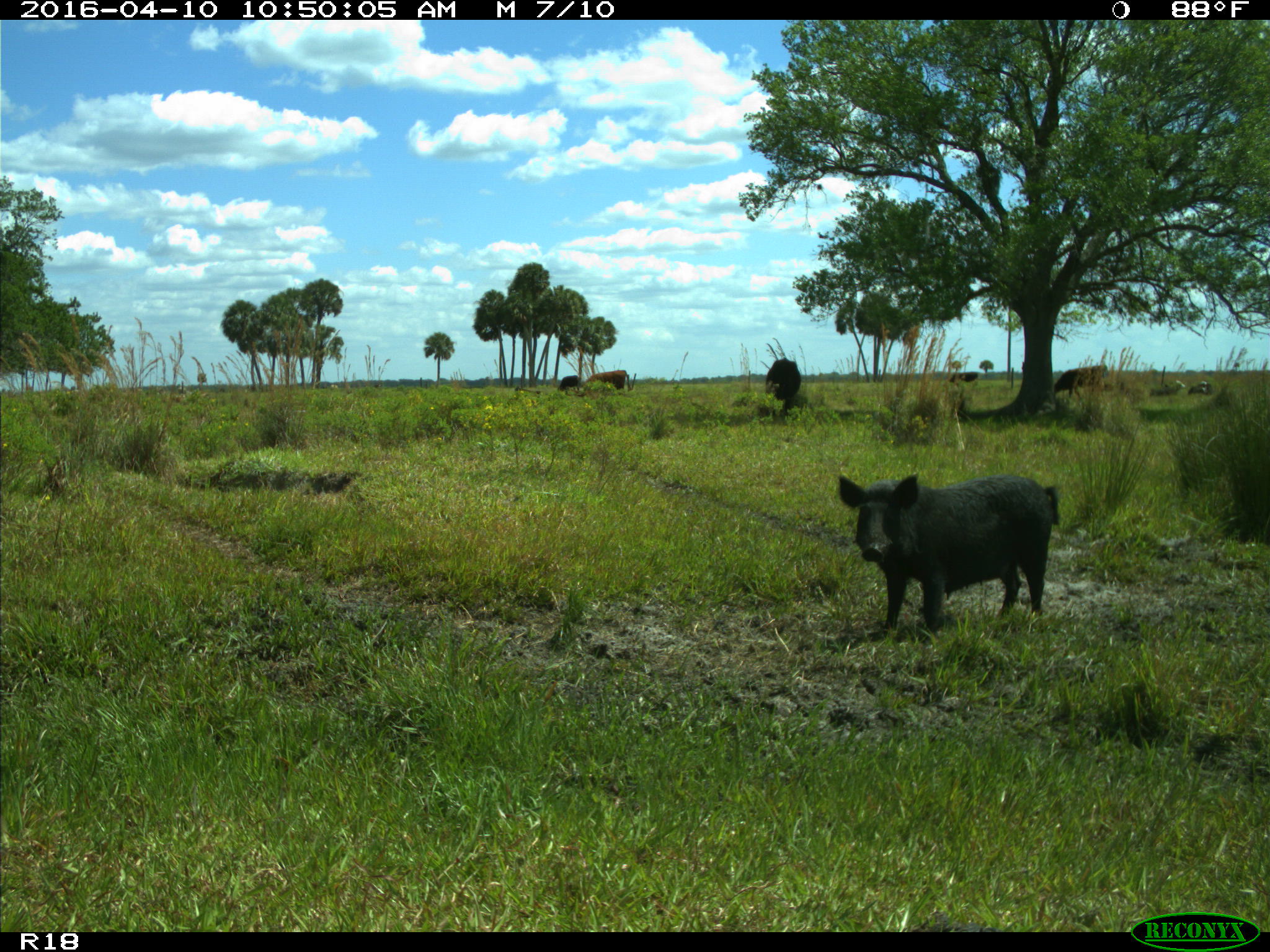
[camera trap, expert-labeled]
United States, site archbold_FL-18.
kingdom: Animalia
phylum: Chordata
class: Mammalia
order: Artiodactyla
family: Suidae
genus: Sus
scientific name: Sus scrofa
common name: wild boar